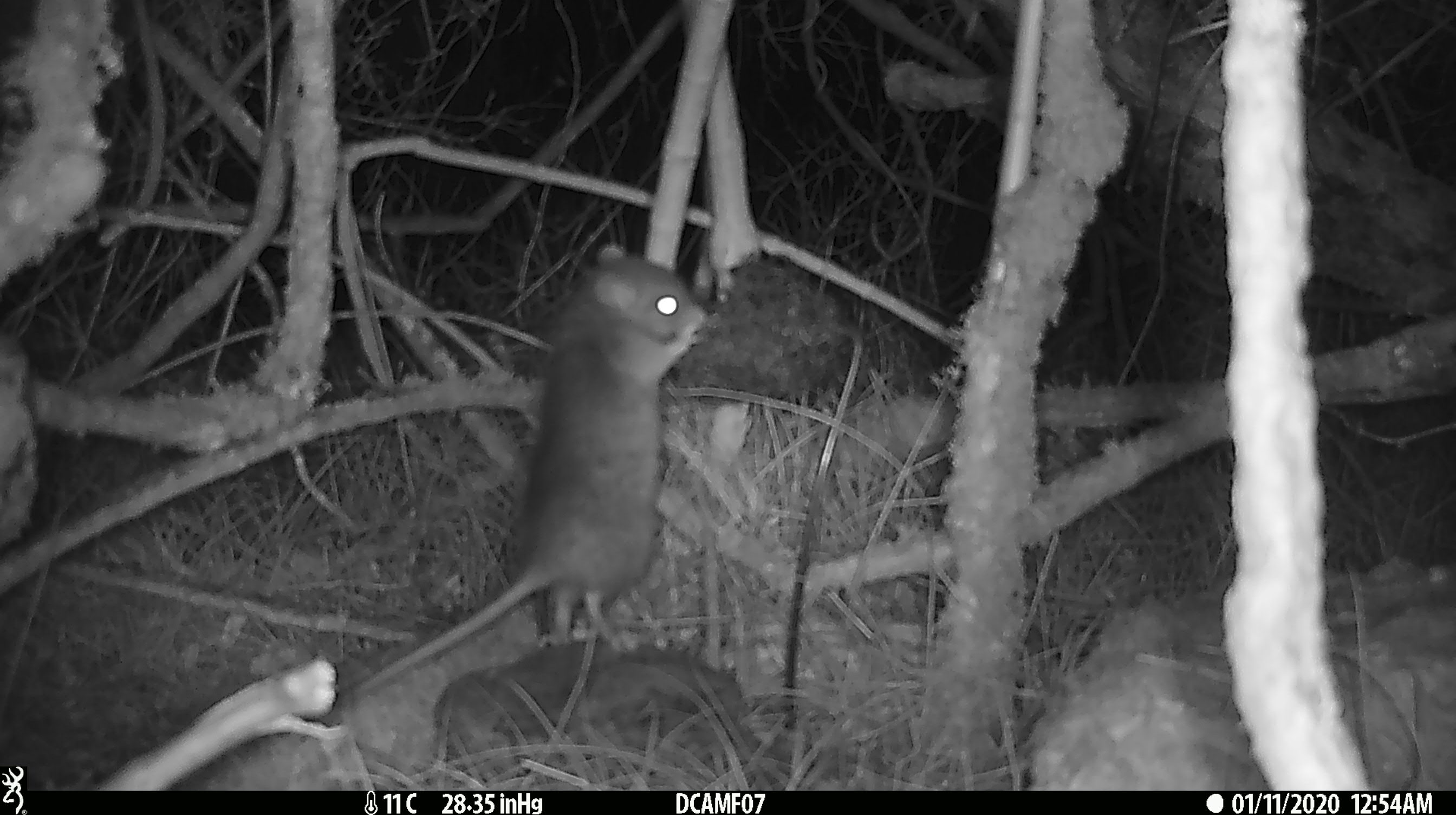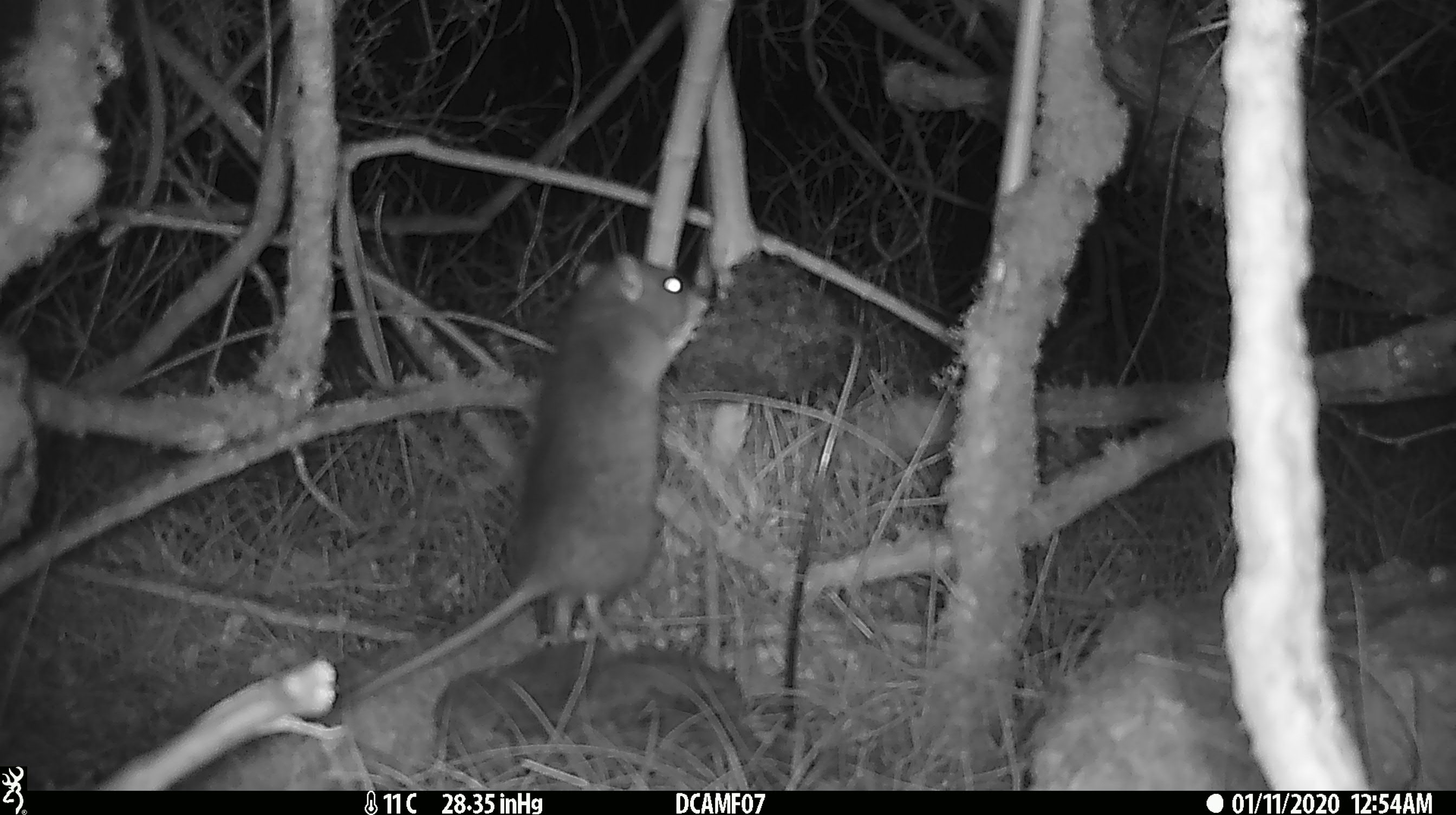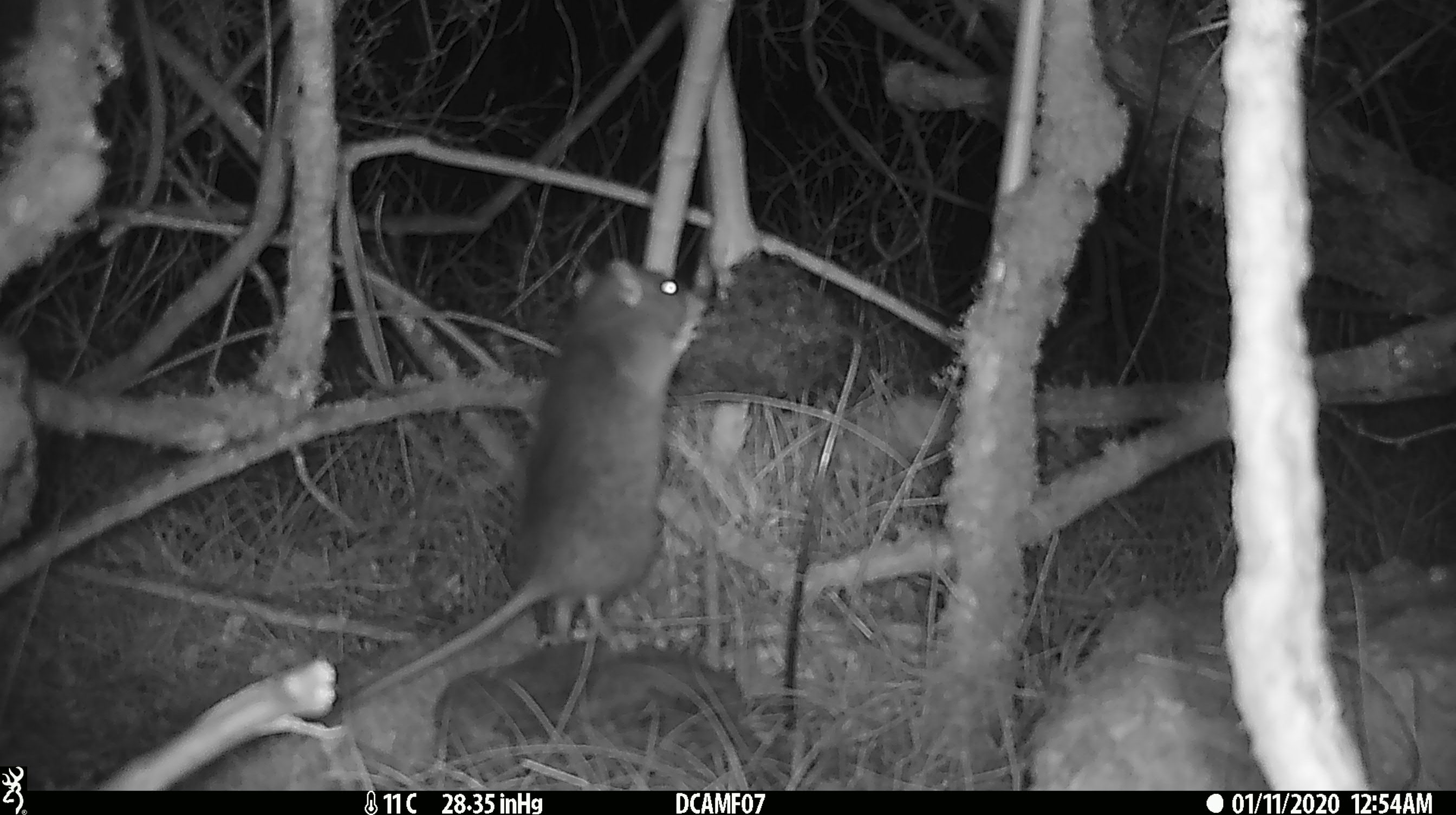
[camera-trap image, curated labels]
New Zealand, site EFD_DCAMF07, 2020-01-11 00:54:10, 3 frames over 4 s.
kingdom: Animalia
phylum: Chordata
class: Mammalia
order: Rodentia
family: Muridae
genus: Rattus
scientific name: Rattus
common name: rat